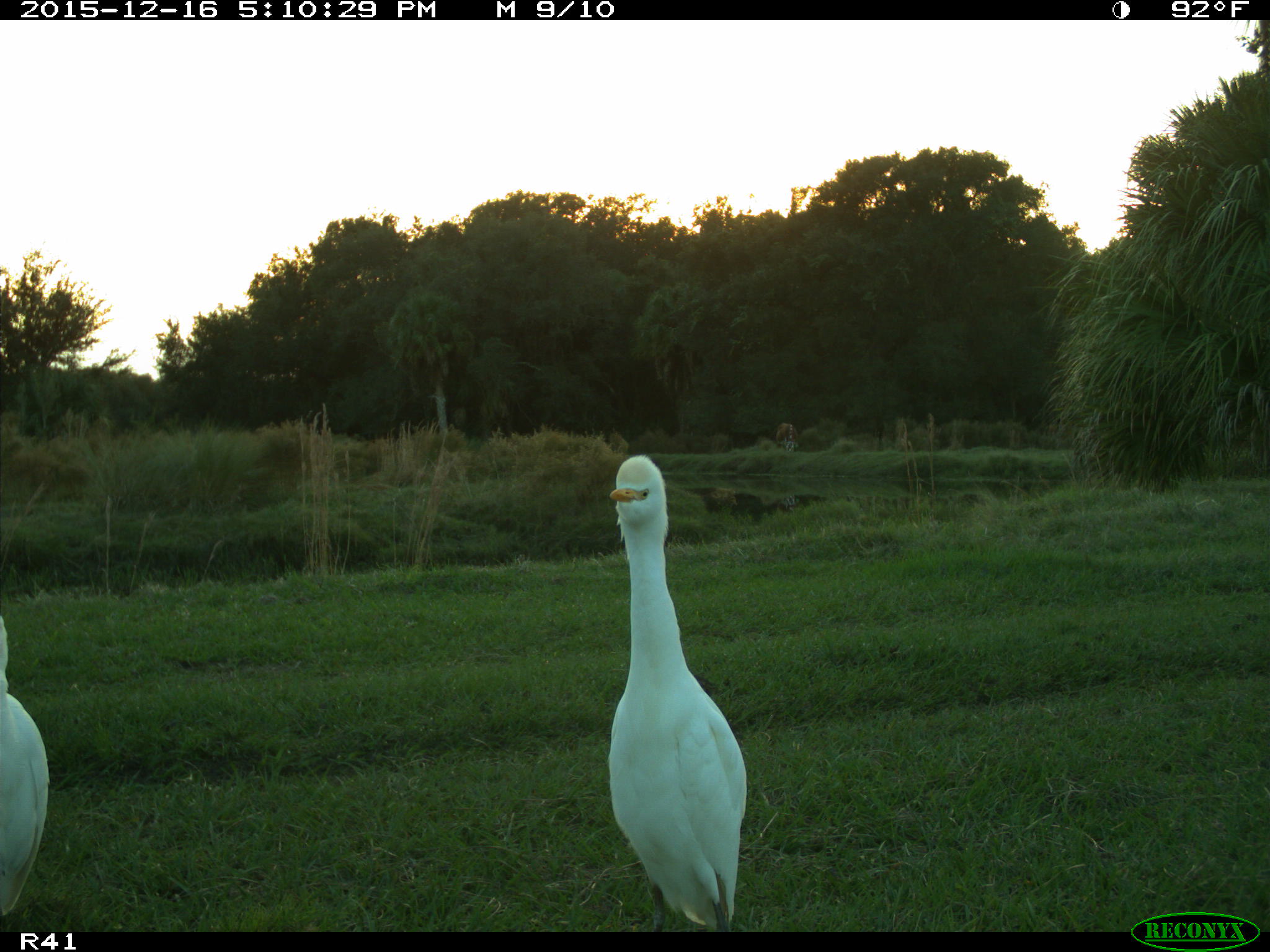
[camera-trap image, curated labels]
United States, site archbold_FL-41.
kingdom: Animalia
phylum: Chordata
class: Aves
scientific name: Aves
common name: birds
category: unidentified bird